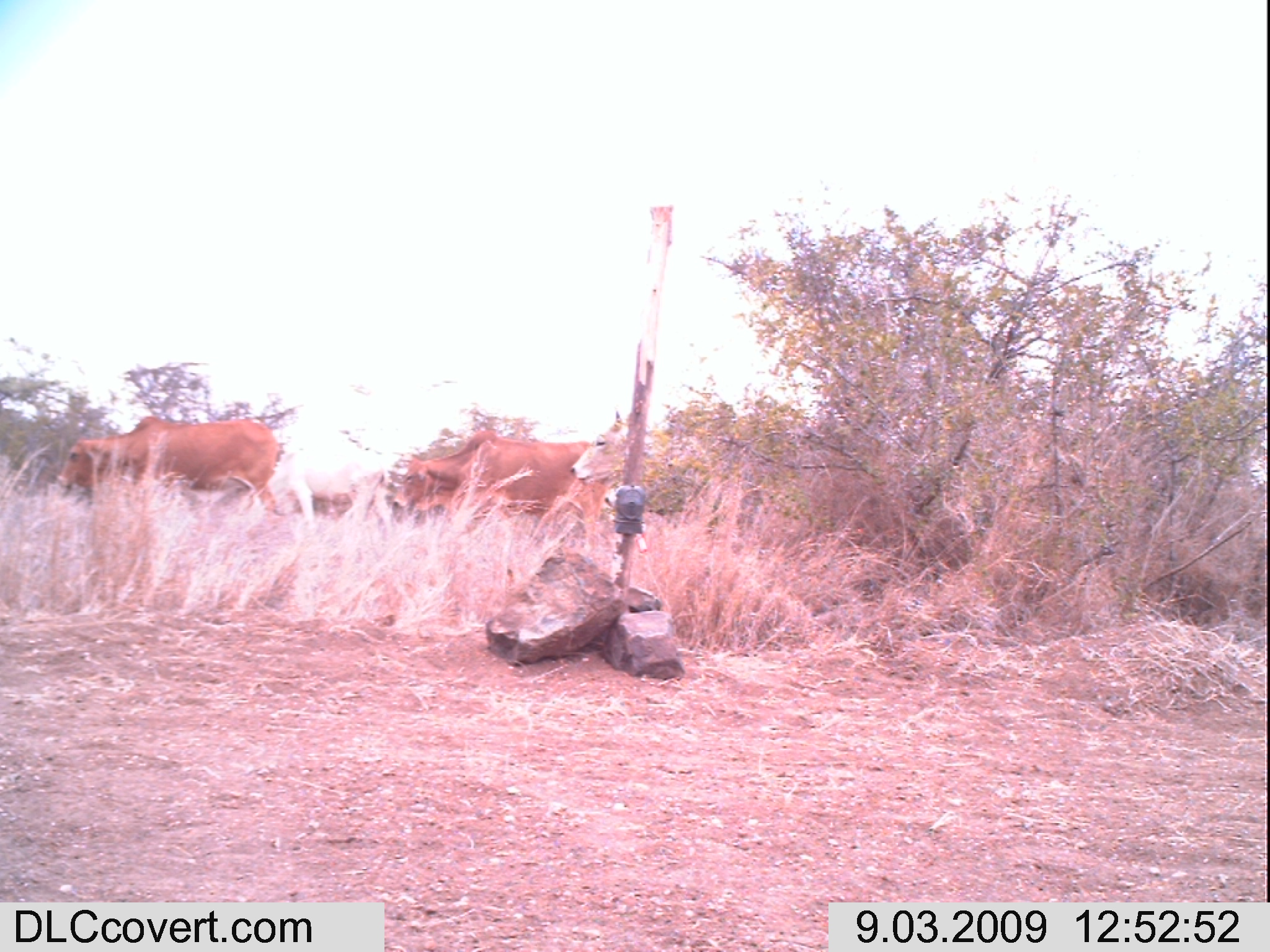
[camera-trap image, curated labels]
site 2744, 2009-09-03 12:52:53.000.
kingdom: Animalia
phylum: Chordata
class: Mammalia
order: Artiodactyla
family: Bovidae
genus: Bos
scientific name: Bos taurus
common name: domestic cattle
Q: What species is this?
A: Bos taurus (domestic cattle).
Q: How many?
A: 3.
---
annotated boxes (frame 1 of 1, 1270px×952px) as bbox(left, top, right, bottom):
bos taurus: bbox(390, 424, 620, 566); bbox(50, 412, 283, 523); bbox(267, 425, 394, 529); bbox(567, 408, 648, 511); bbox(600, 484, 652, 524)